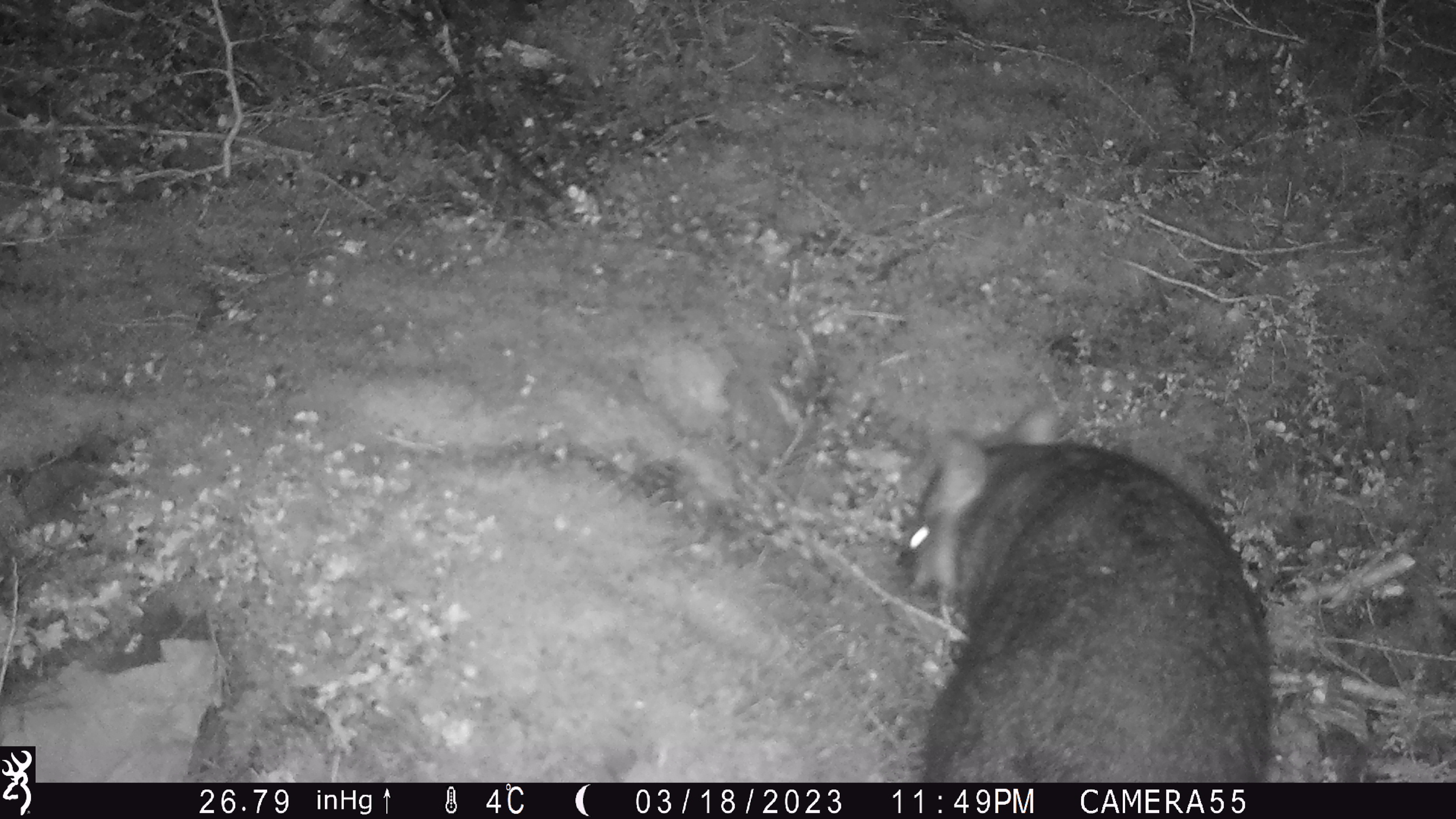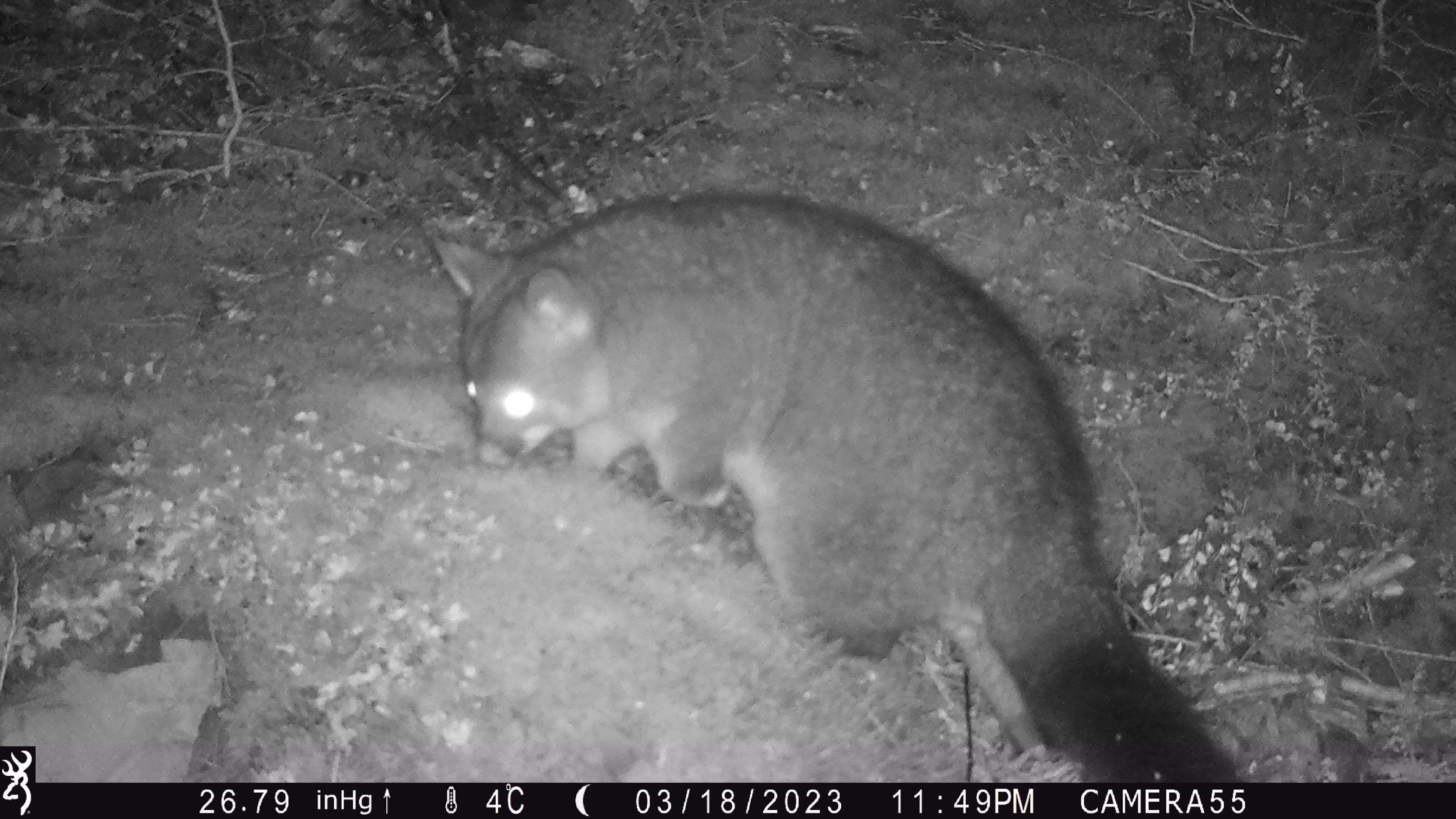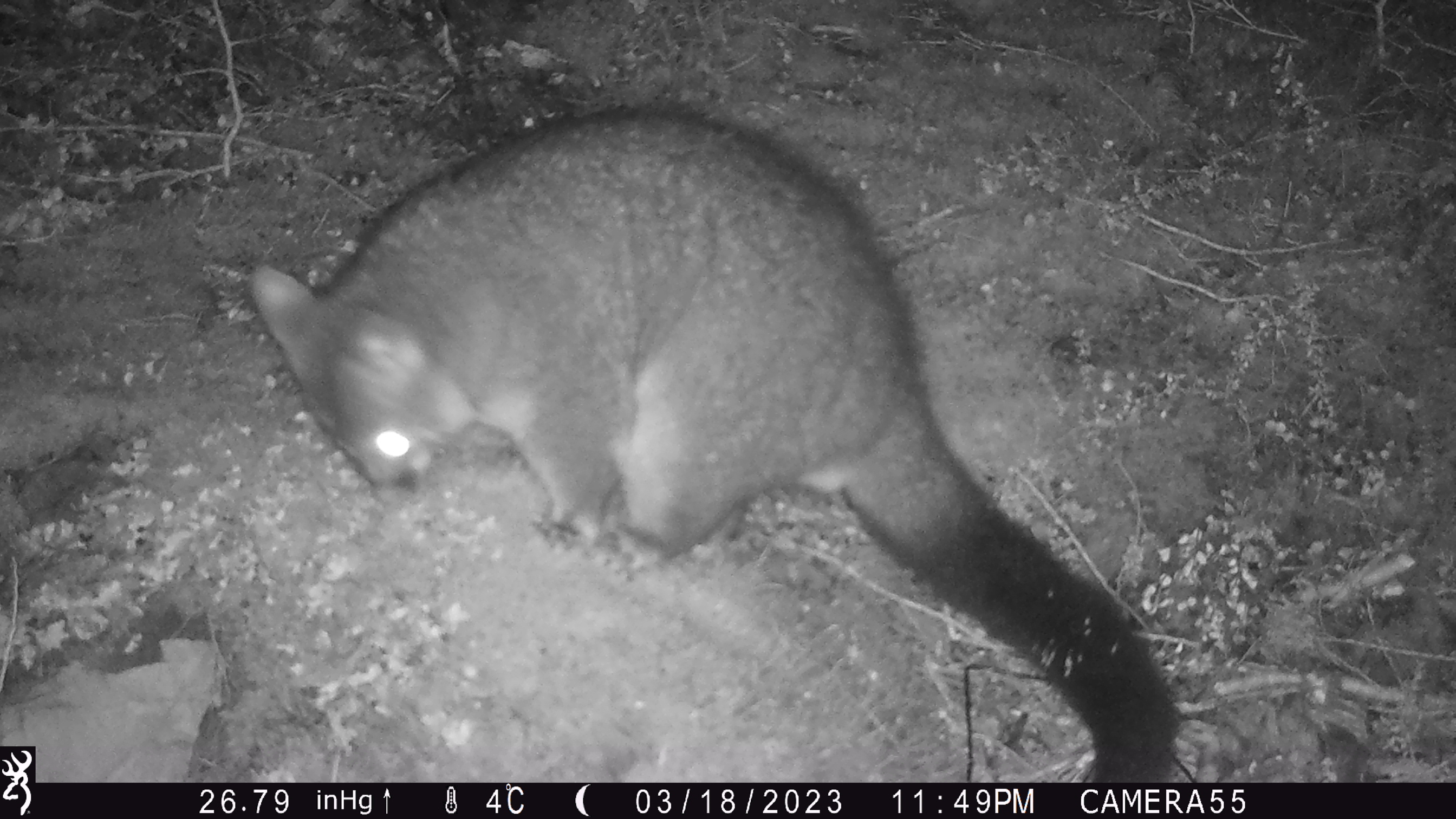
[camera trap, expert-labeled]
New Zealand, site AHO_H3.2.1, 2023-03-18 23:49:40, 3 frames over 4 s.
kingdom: Animalia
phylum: Chordata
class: Mammalia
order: Carnivora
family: Mustelidae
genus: Mustela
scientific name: Mustela erminea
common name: stoat